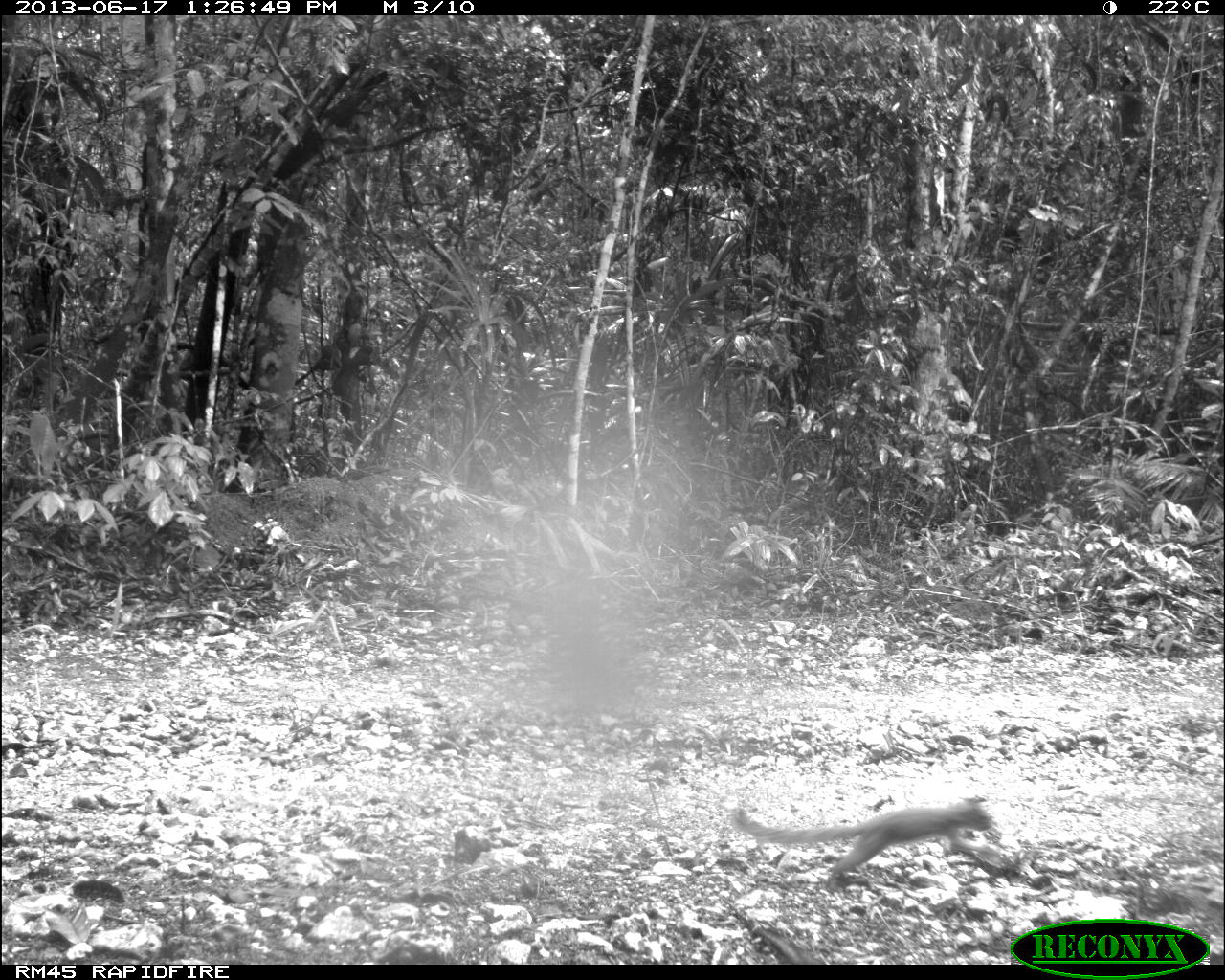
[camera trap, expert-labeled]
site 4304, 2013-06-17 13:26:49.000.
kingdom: Animalia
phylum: Chordata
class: Mammalia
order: Rodentia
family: Sciuridae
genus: Sciurus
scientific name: Sciurus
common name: squirrel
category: sciurus sp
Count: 1.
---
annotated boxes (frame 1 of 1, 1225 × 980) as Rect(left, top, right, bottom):
sciurus sp: Rect(728, 796, 1004, 883)